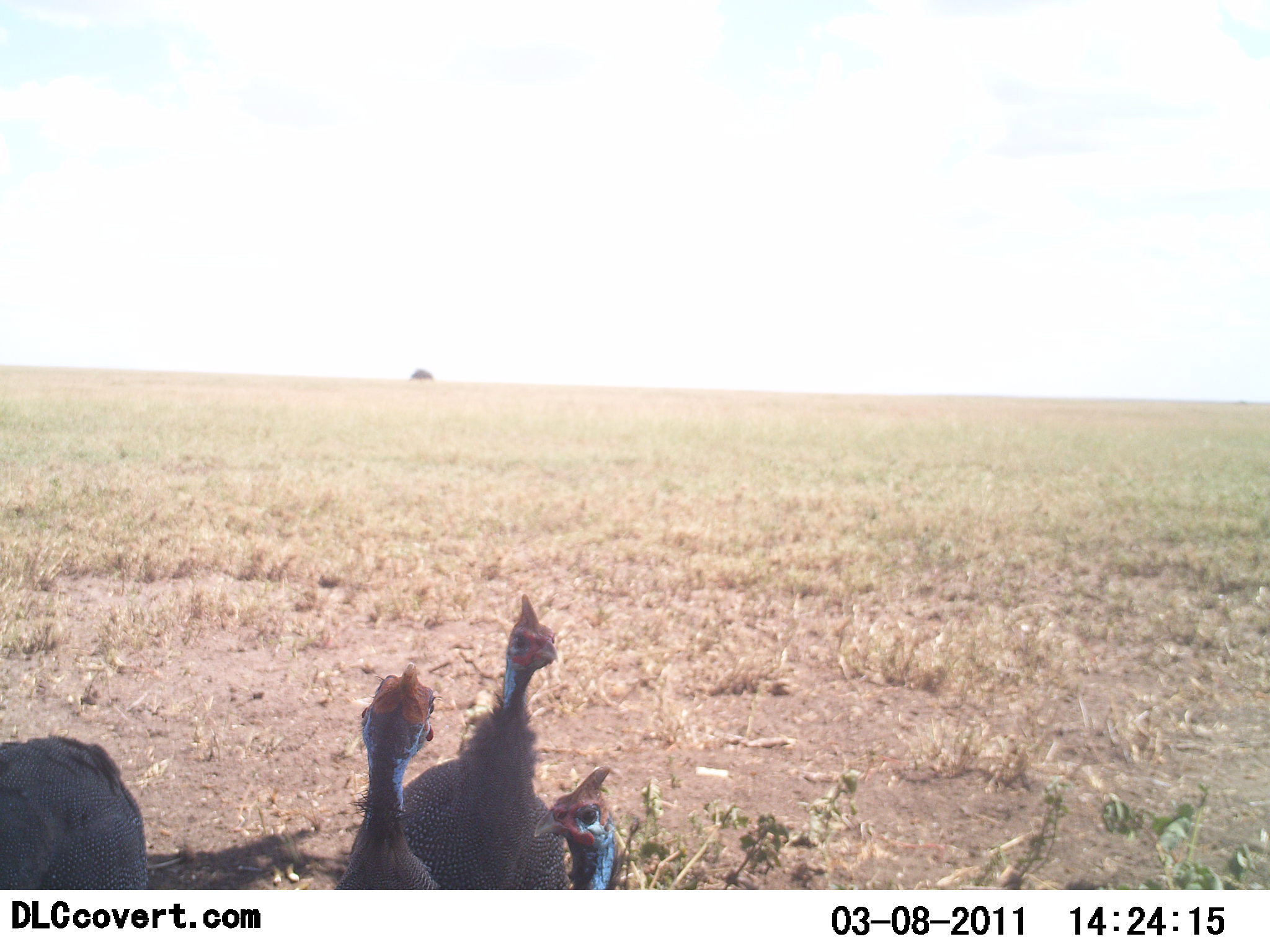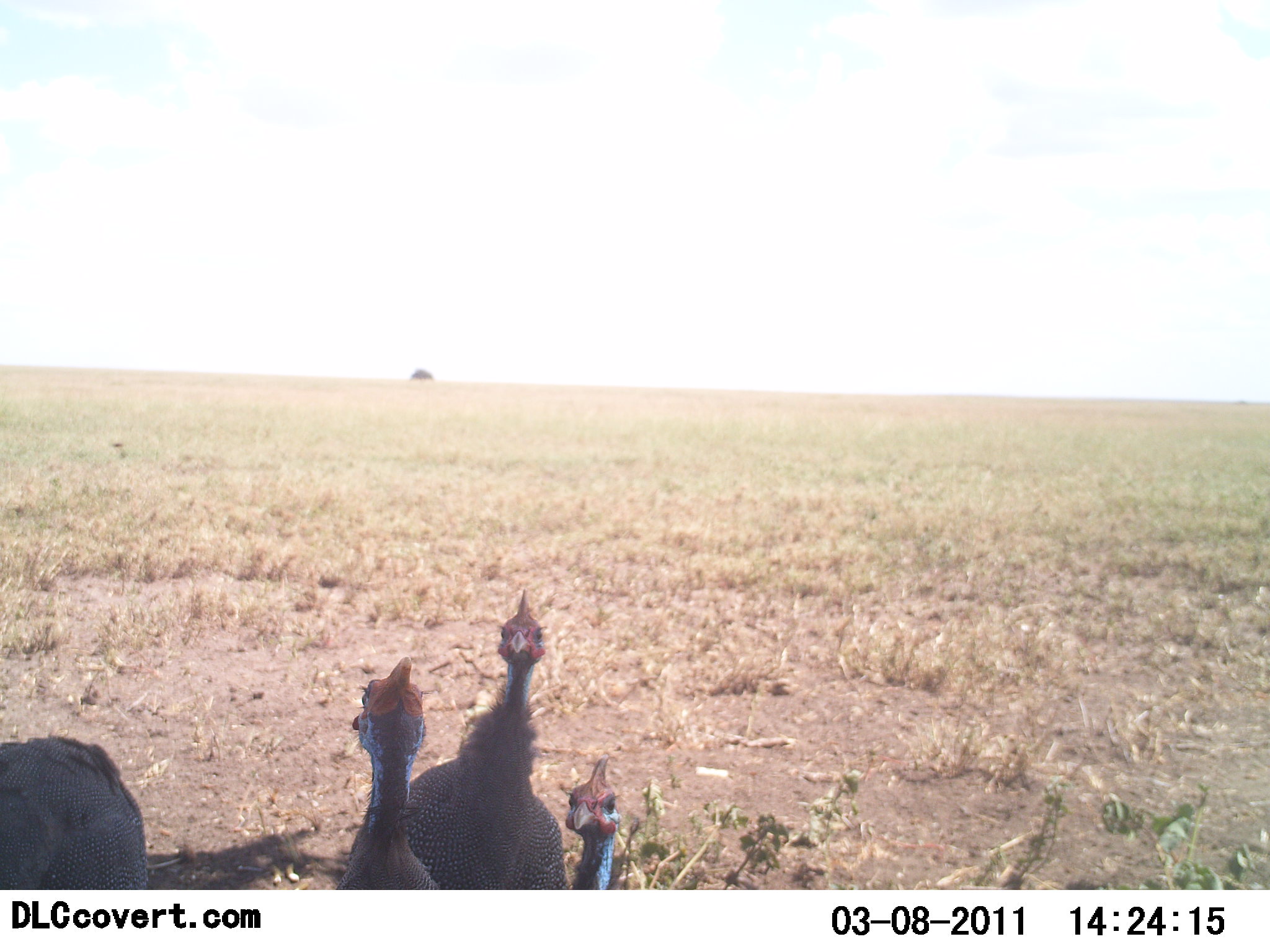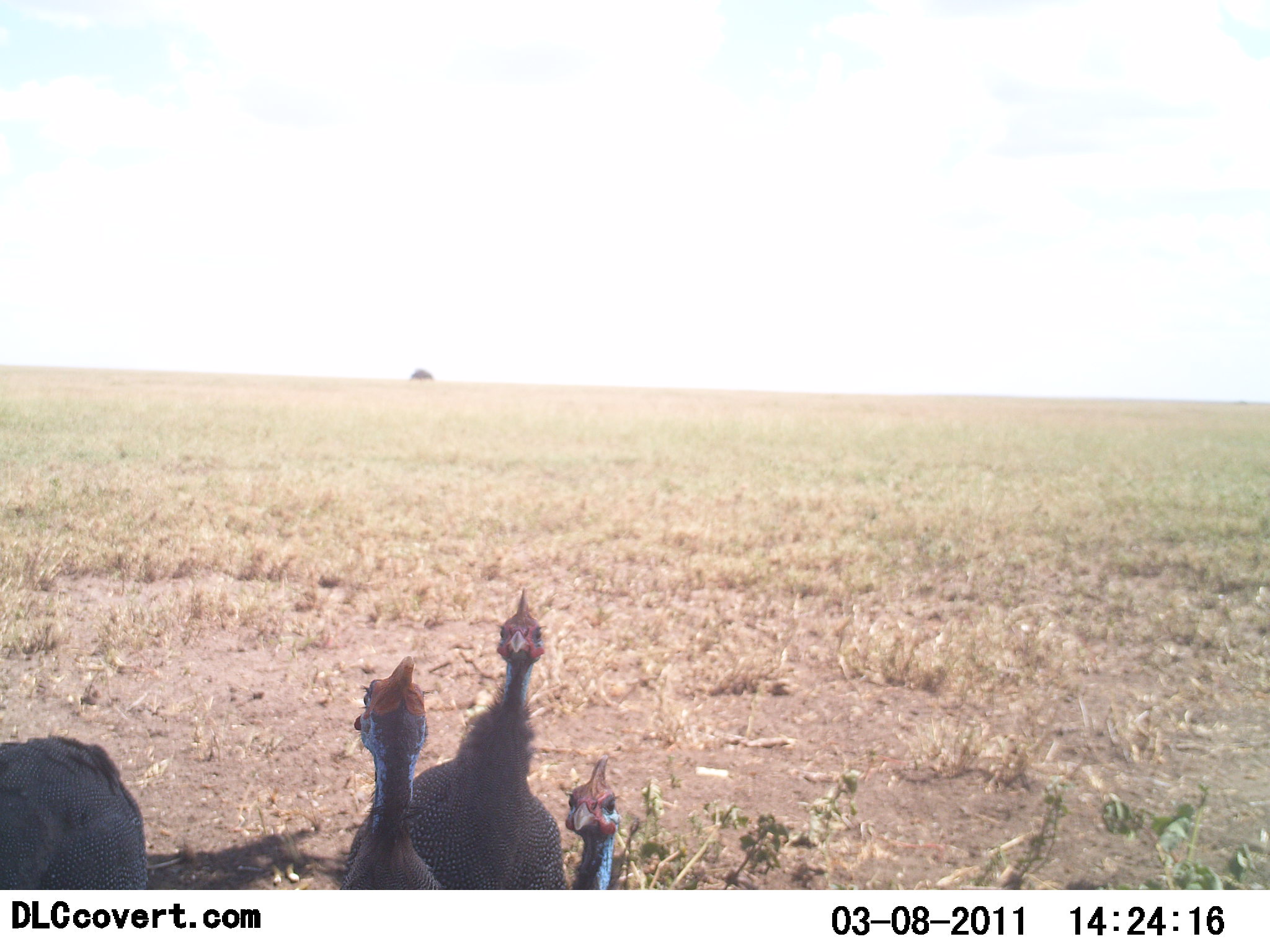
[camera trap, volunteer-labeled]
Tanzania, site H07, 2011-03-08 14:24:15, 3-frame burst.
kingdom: Animalia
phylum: Chordata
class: Aves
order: Galliformes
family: Numididae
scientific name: Numididae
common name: guinea fowl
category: guineafowl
Guineafowl (guinea fowl) (Numididae), count 4. Behavior (volunteer vote fractions): standing 77%, resting 15%, moving 15%, interacting 15%. Young present (vote fraction): 0%. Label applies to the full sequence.